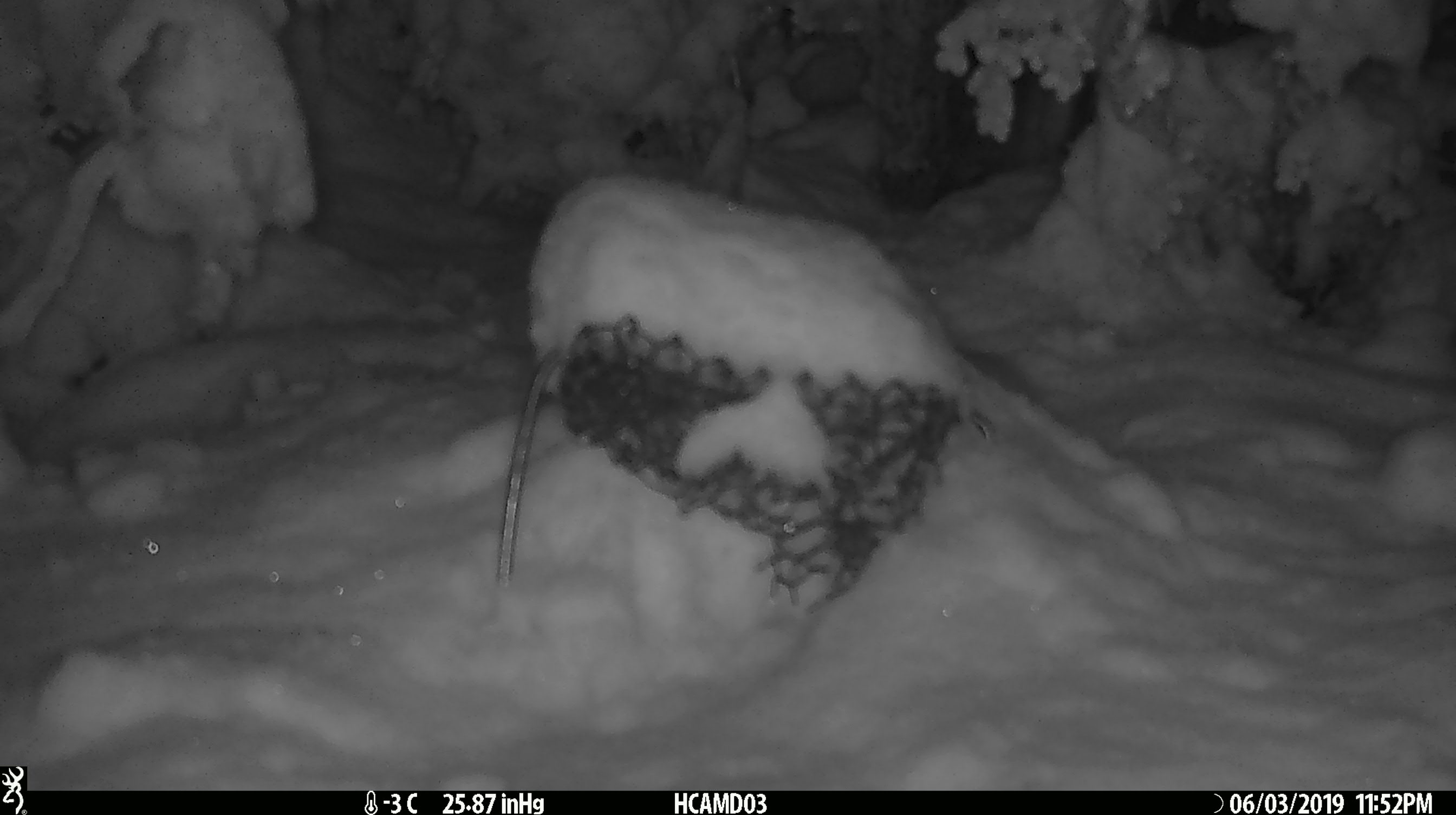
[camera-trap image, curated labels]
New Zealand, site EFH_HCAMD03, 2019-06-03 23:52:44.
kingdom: Animalia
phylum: Chordata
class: Mammalia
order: Rodentia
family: Muridae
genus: Mus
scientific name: Mus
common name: mouse